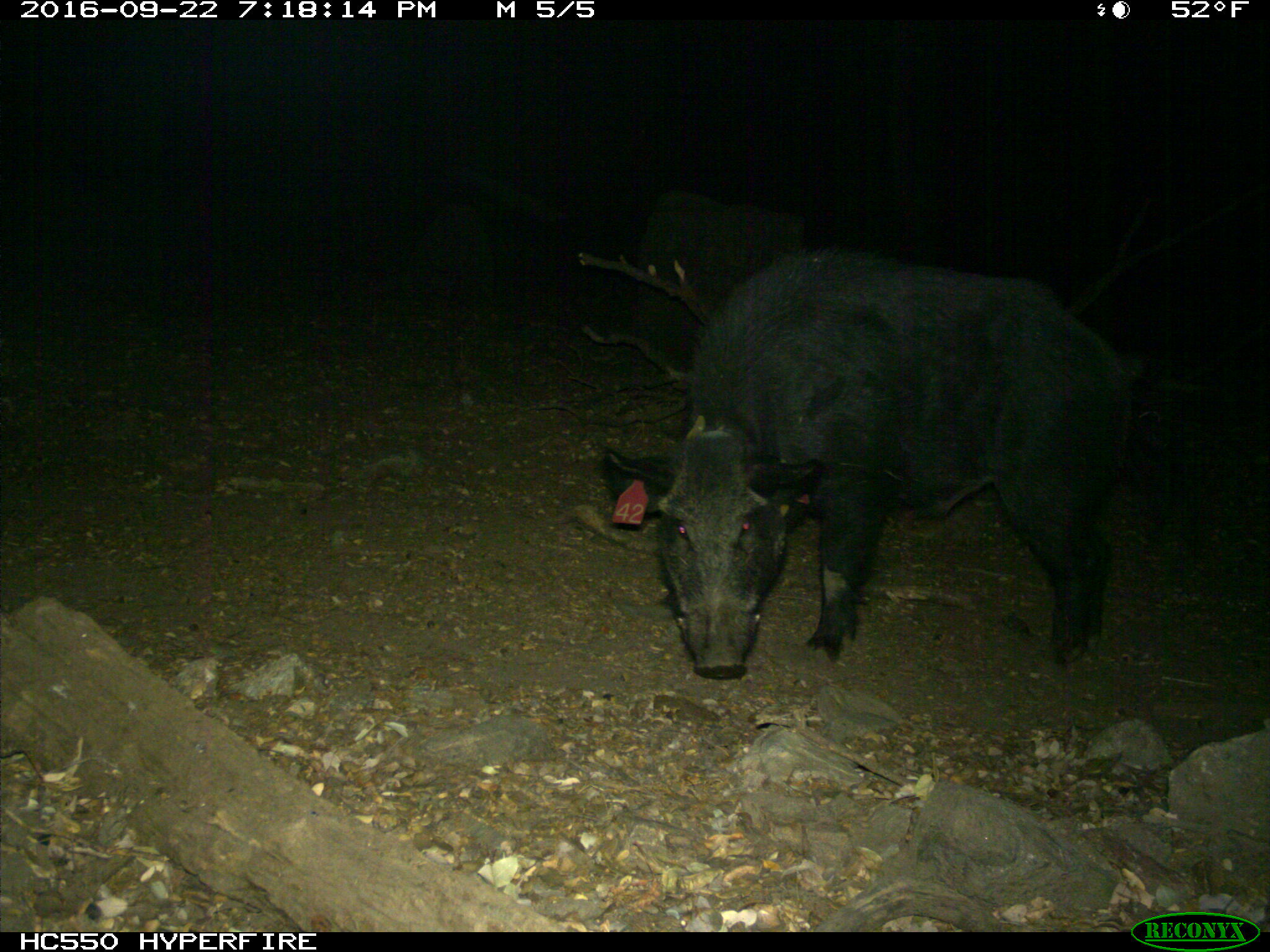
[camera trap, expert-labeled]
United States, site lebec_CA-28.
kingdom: Animalia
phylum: Chordata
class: Mammalia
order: Artiodactyla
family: Suidae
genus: Sus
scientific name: Sus scrofa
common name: wild boar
Sus scrofa (wild boar).